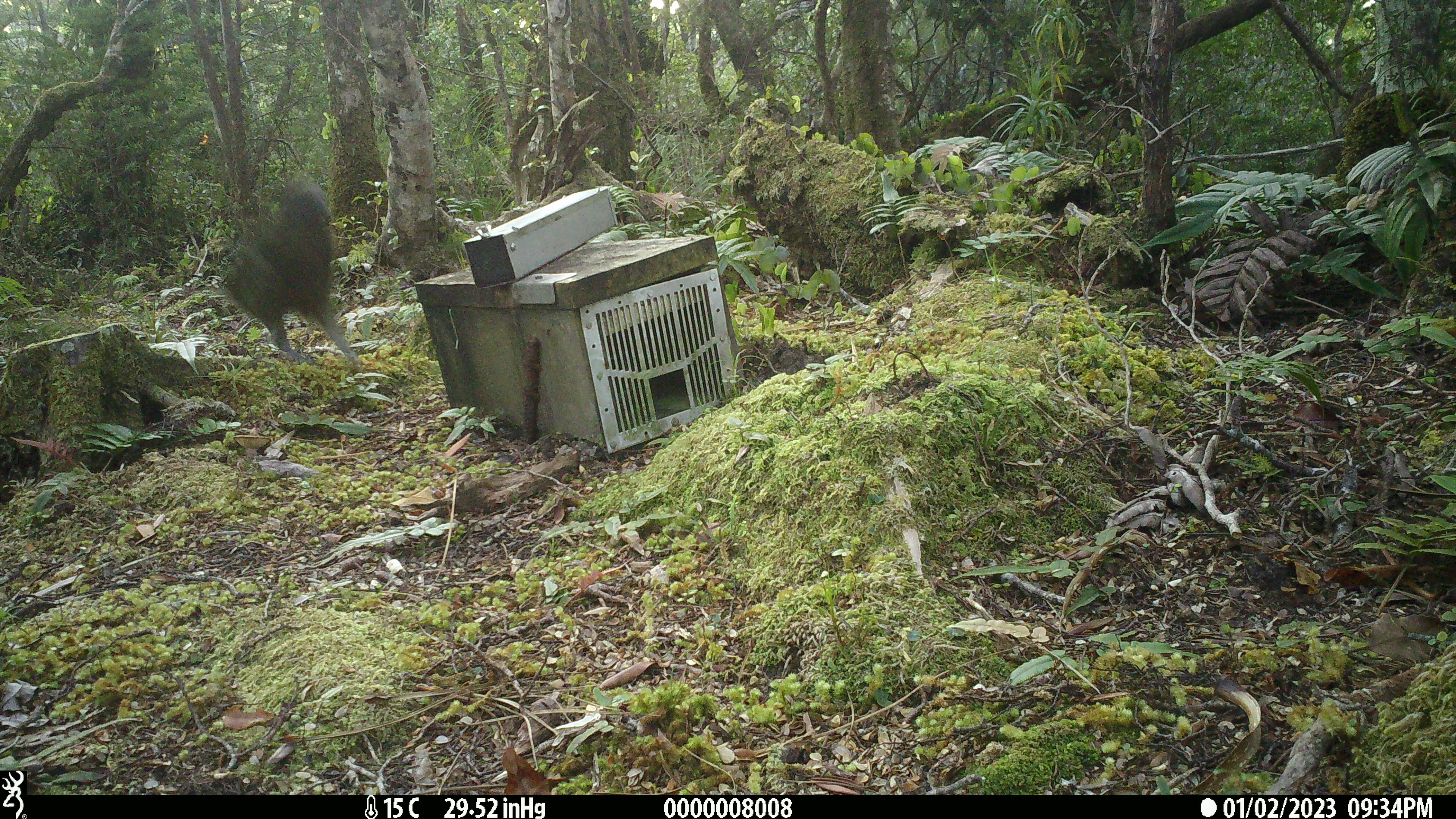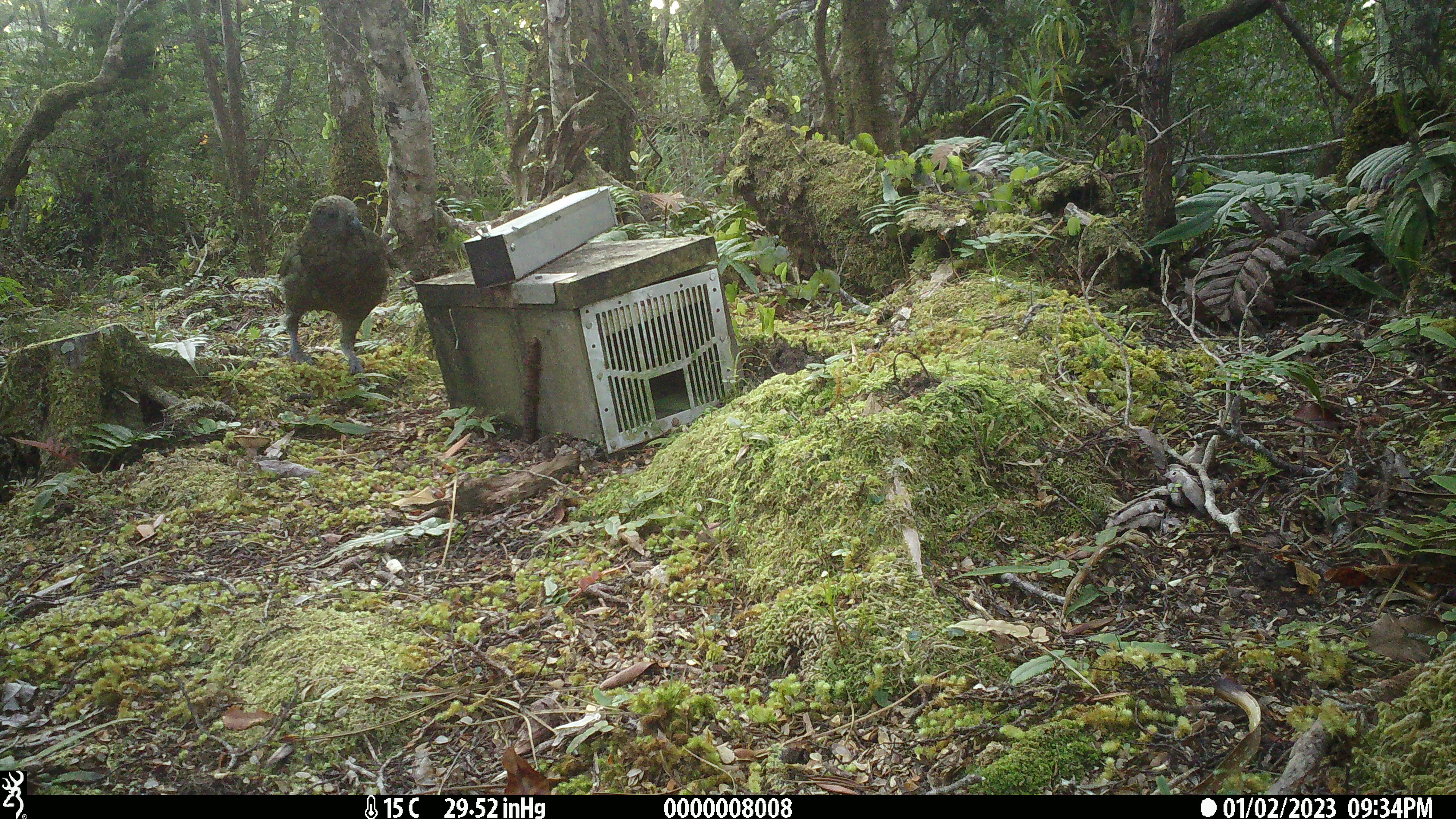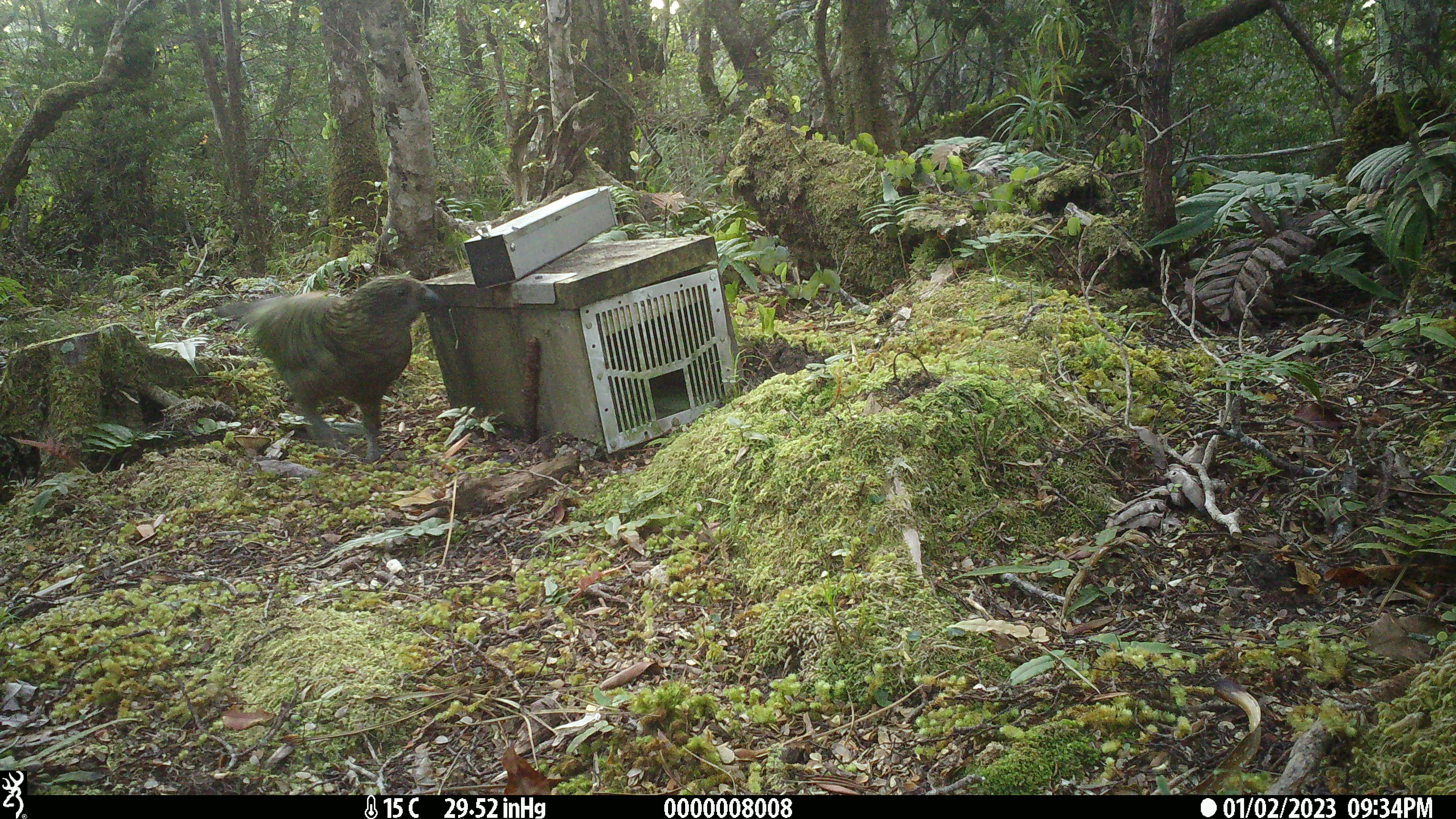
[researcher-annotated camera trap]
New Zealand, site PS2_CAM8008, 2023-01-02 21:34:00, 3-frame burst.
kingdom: Animalia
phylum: Chordata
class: Aves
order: Psittaciformes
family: Strigopidae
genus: Nestor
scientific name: Nestor notabilis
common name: kea